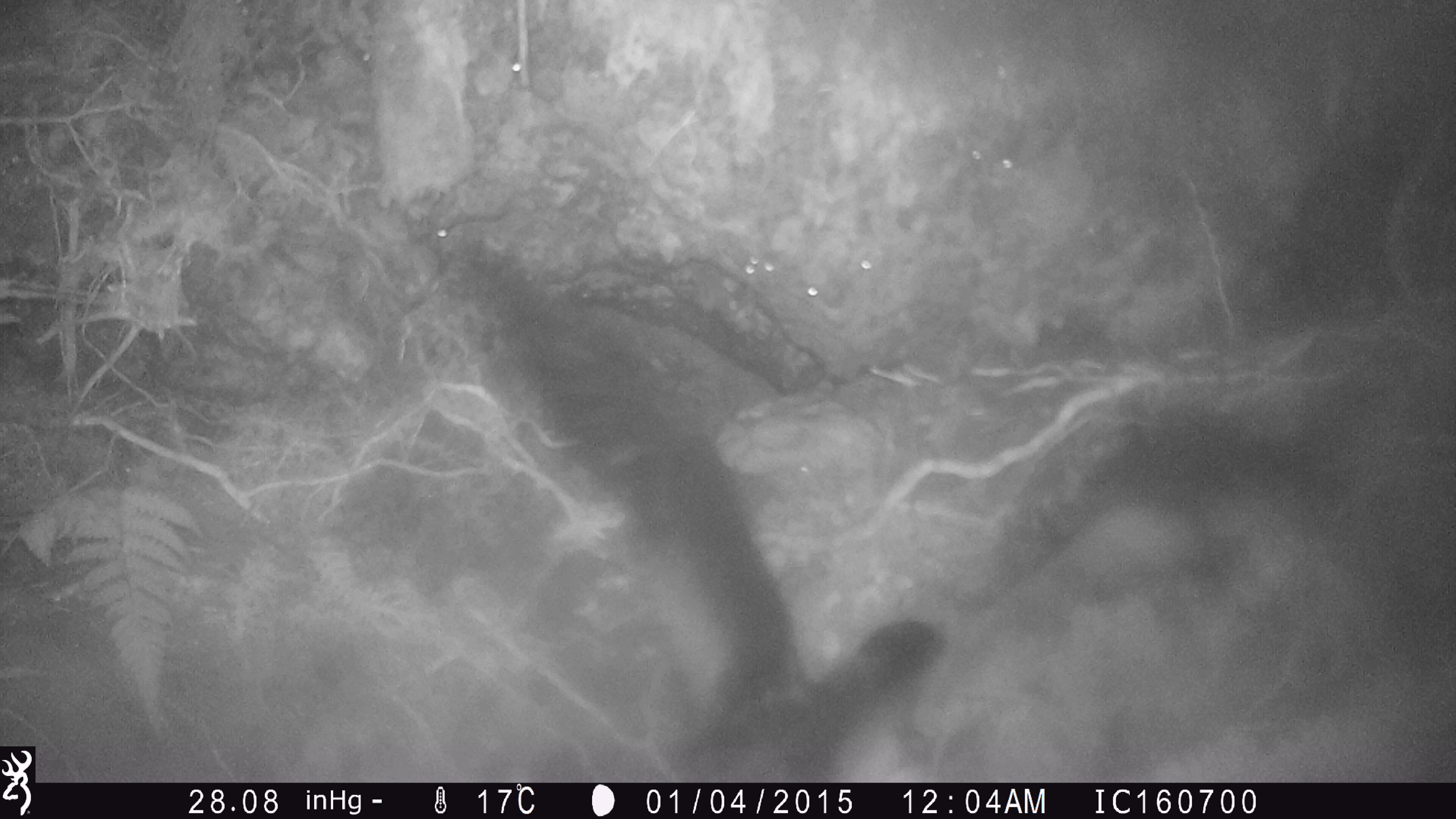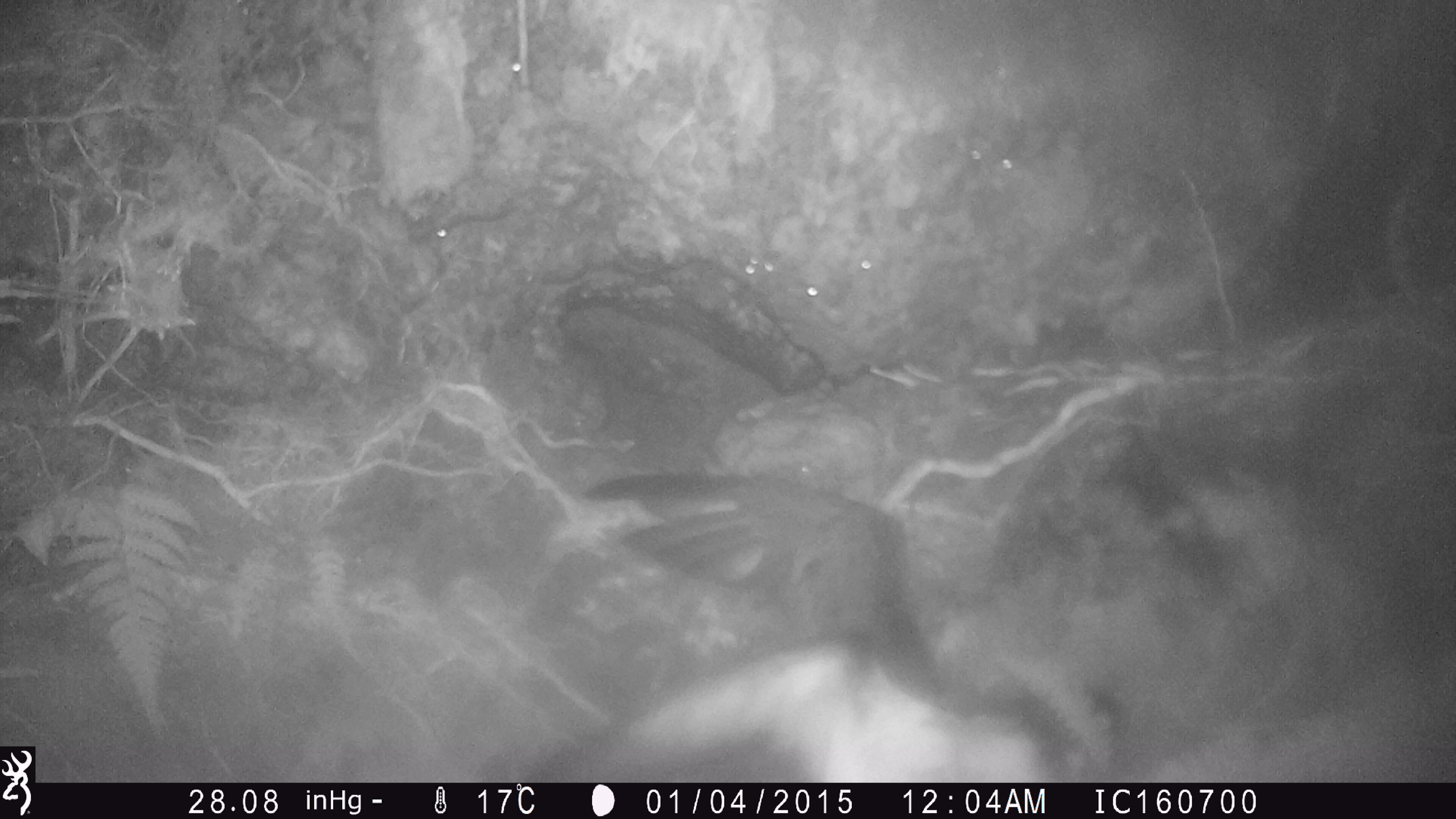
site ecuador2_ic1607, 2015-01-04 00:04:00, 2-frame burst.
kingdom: Animalia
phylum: Chordata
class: Aves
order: Procellariiformes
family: Procellariidae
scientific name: Procellariidae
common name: petrel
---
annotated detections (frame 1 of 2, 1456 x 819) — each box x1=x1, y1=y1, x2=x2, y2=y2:
petrel: x1=456, y1=230, x2=952, y2=774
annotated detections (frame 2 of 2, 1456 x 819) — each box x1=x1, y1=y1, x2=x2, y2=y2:
petrel: x1=492, y1=441, x2=1108, y2=781